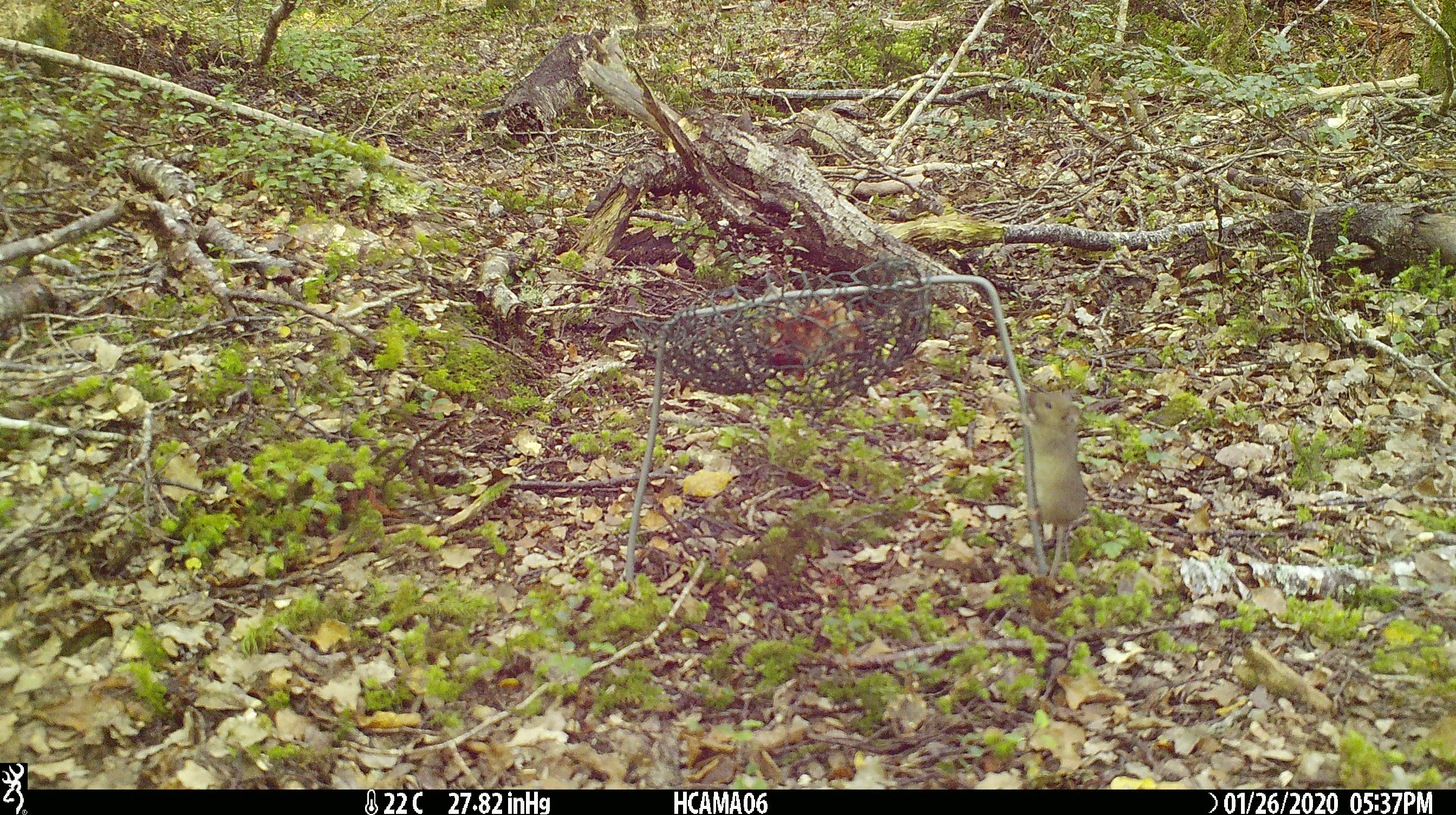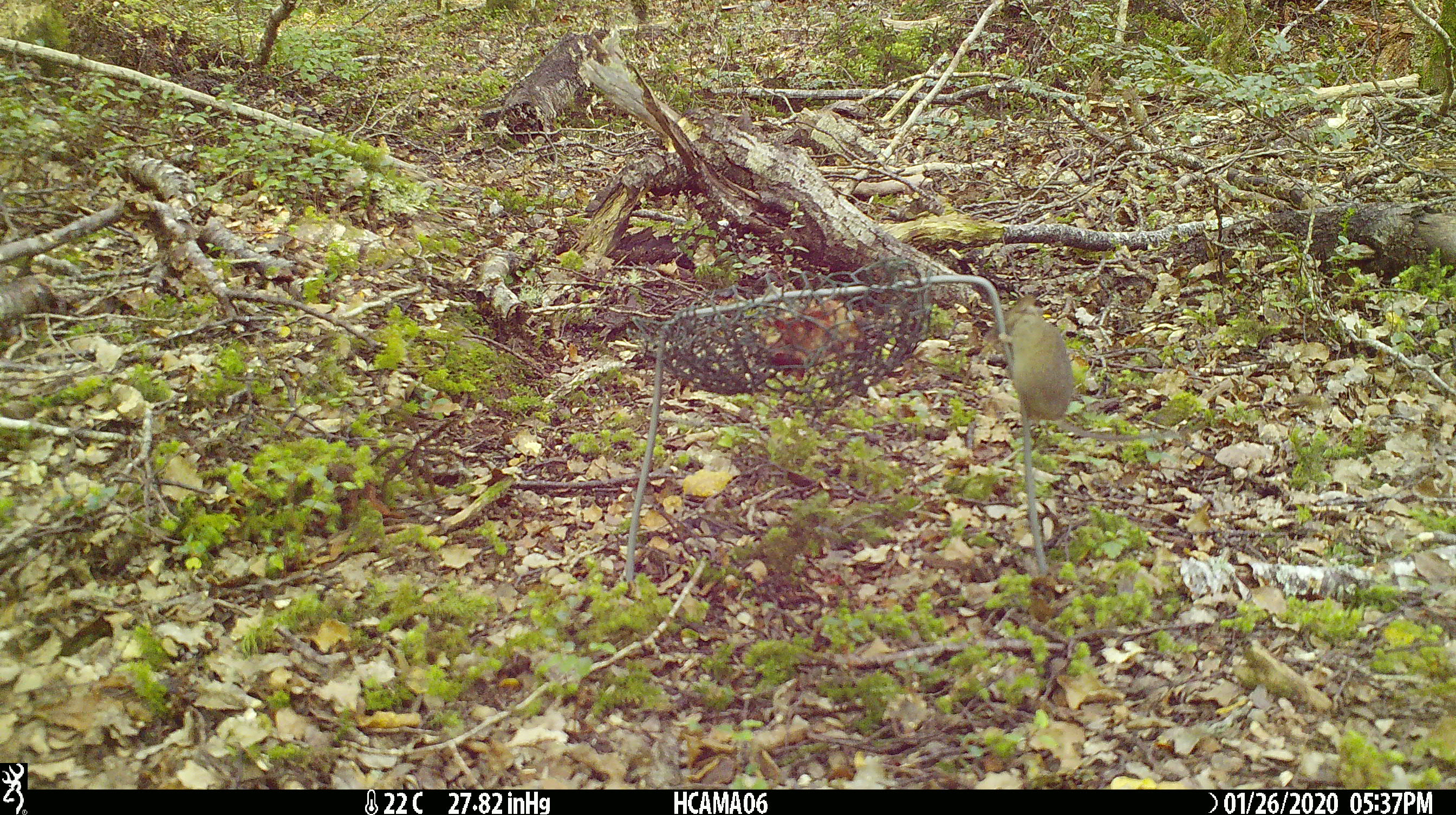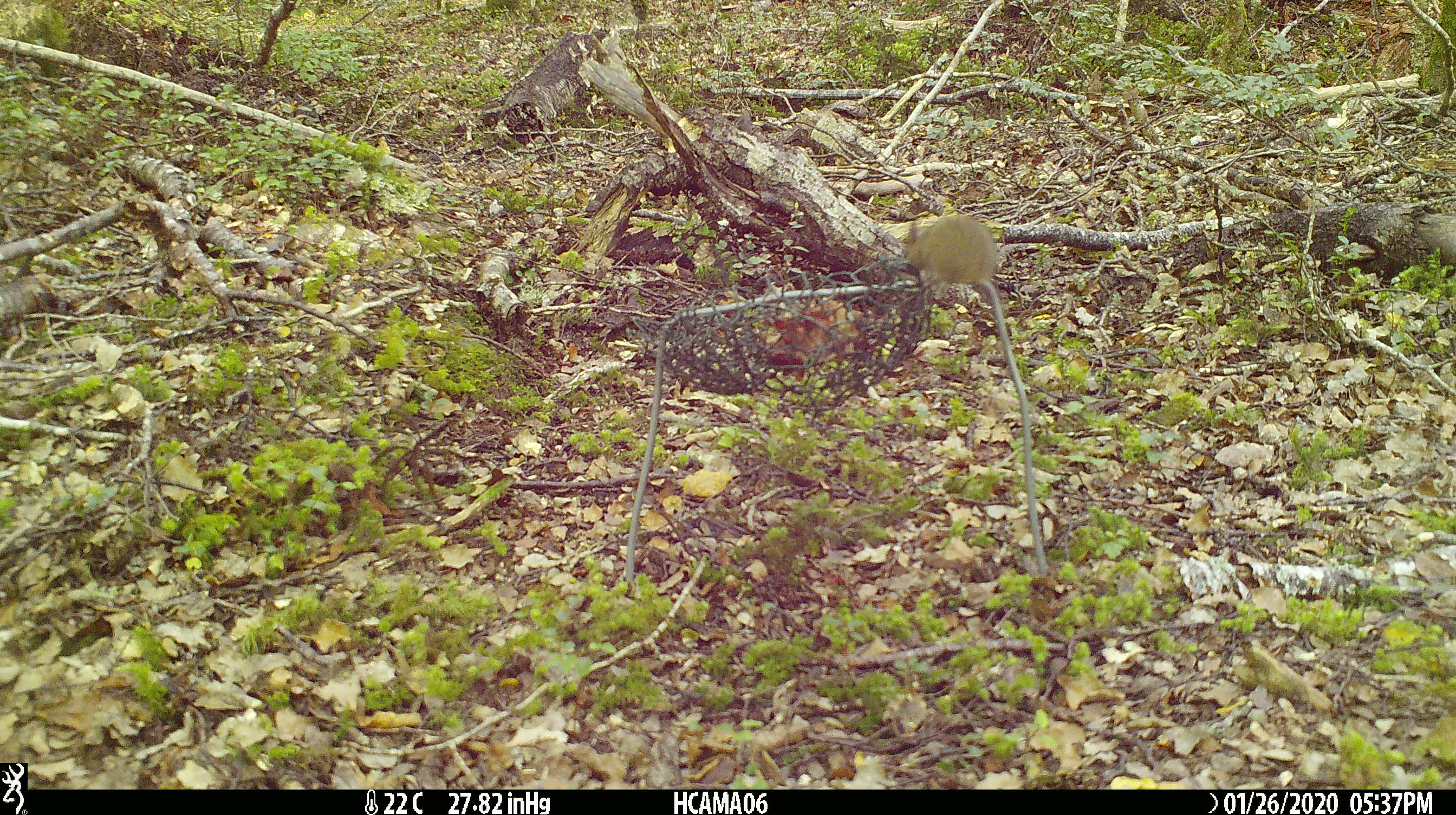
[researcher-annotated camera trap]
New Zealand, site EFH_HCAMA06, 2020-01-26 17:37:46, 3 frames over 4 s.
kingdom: Animalia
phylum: Chordata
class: Mammalia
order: Rodentia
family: Muridae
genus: Mus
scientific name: Mus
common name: mouse